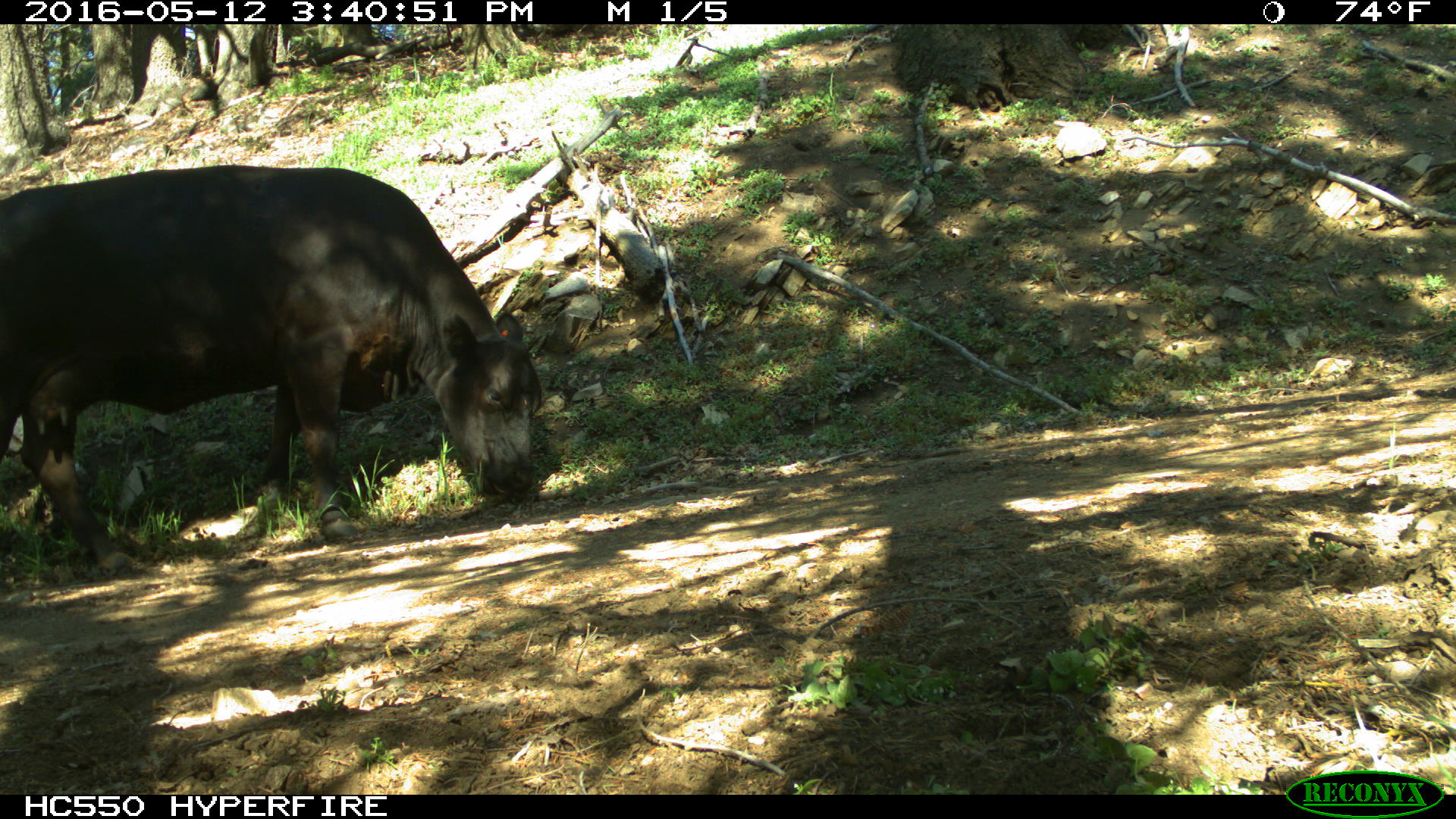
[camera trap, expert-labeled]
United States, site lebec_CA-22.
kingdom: Animalia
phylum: Chordata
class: Mammalia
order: Artiodactyla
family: Bovidae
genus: Bos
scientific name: Bos taurus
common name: domestic cow